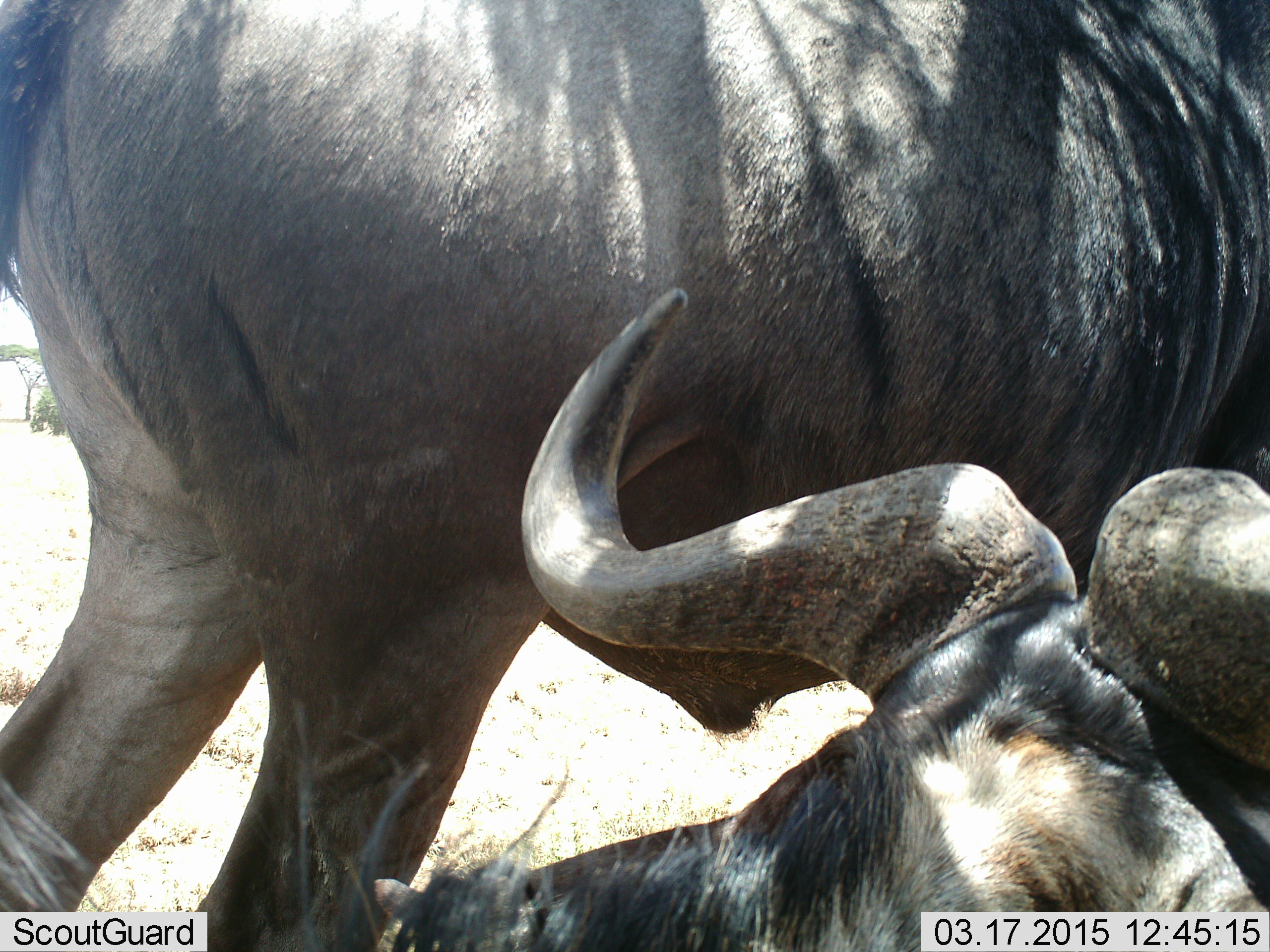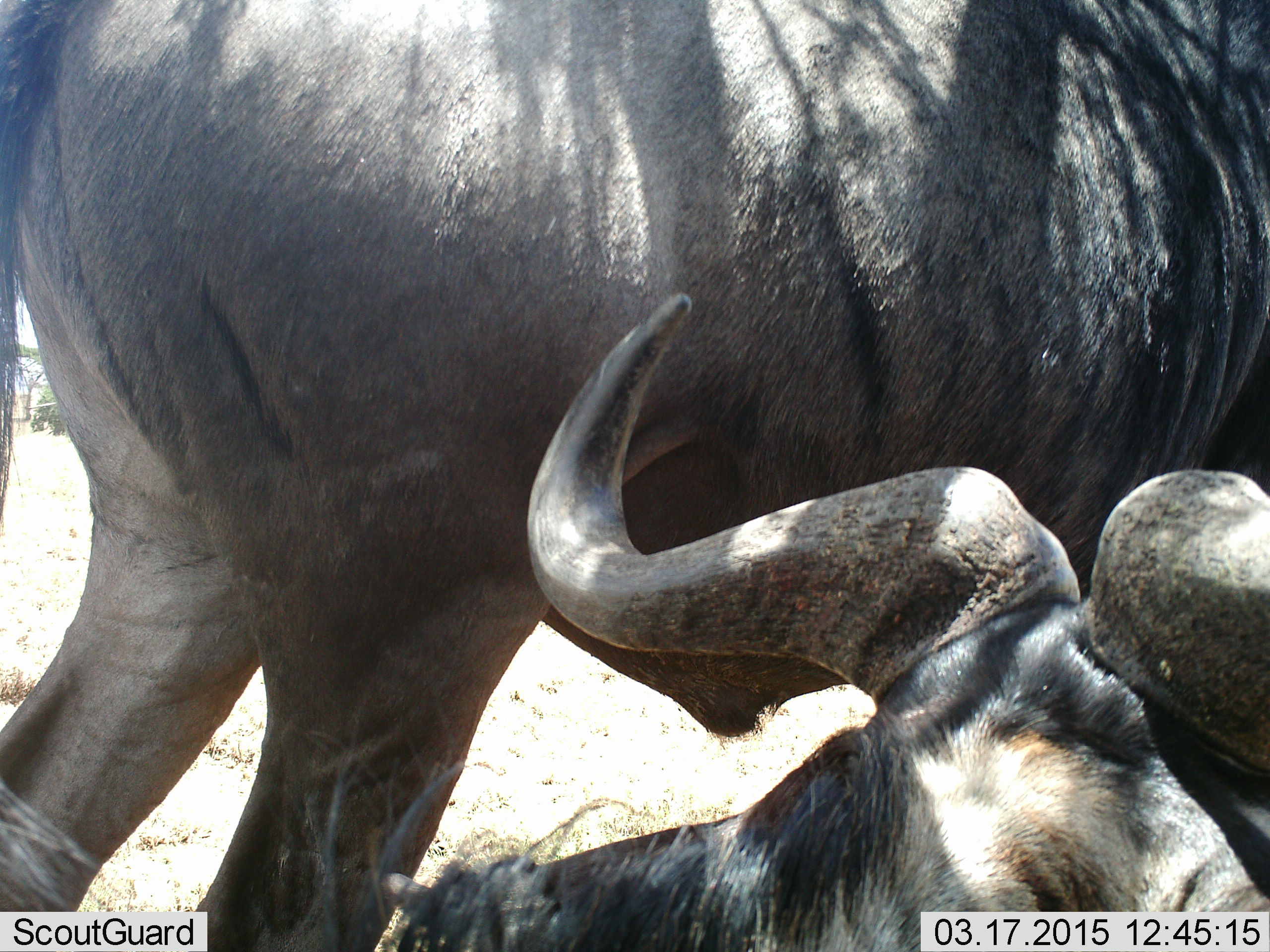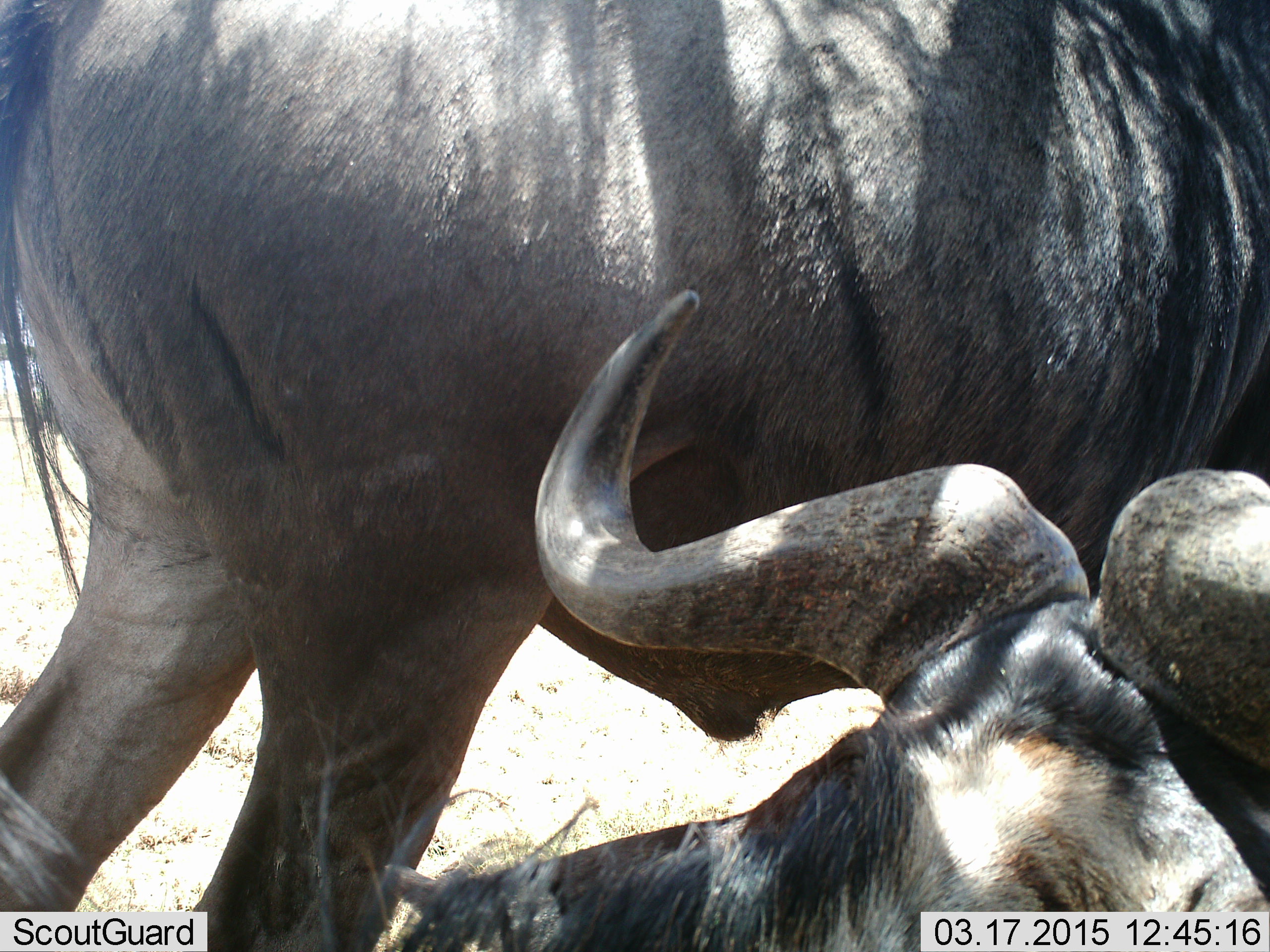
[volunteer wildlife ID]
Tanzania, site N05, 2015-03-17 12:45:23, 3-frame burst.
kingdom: Animalia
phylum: Chordata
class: Mammalia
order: Artiodactyla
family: Bovidae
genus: Connochaetes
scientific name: Connochaetes taurinus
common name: blue wildebeest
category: wildebeest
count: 2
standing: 80%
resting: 90%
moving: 0%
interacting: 0%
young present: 0%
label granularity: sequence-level